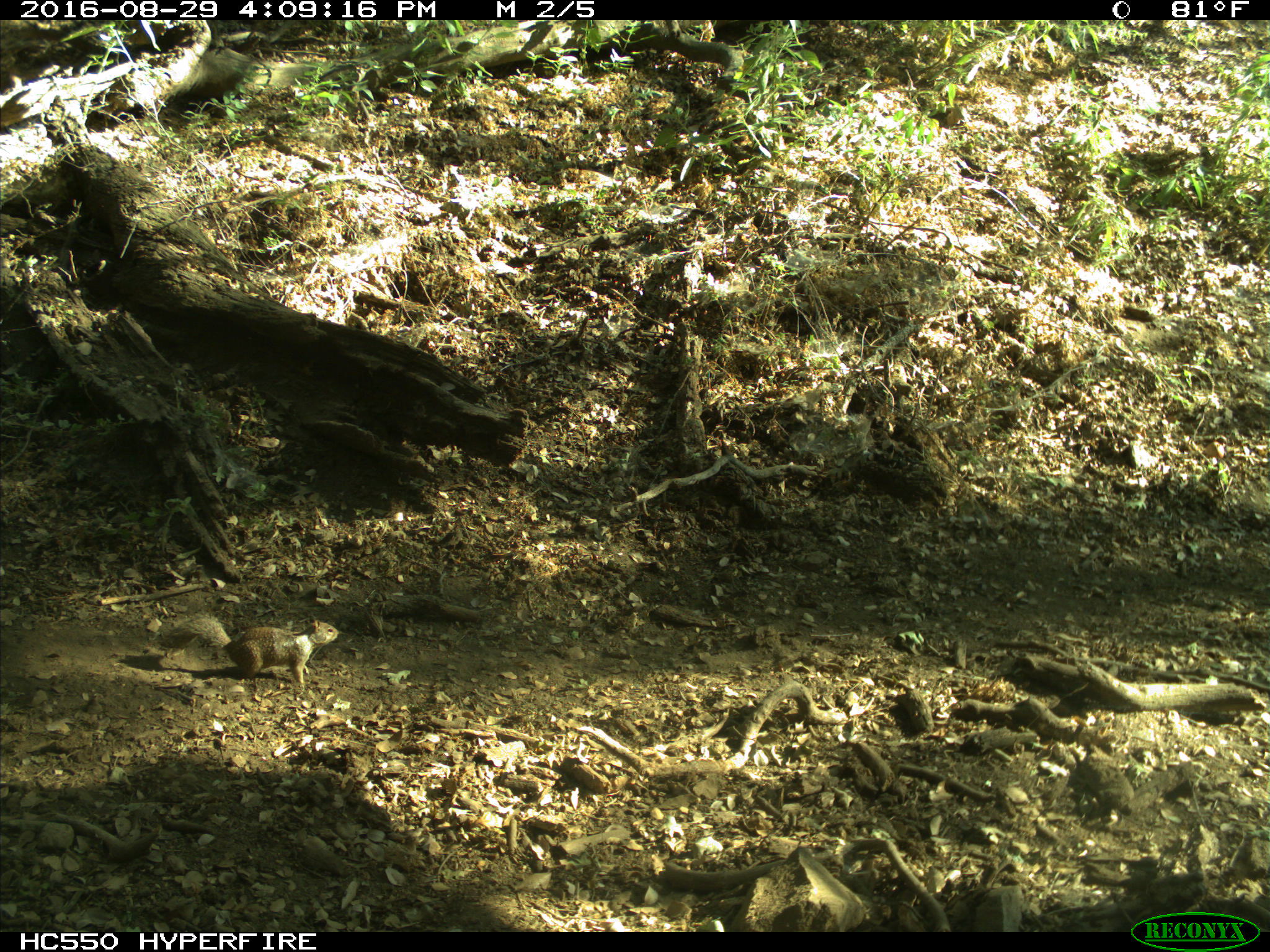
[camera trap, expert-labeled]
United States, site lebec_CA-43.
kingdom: Animalia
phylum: Chordata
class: Mammalia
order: Rodentia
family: Sciuridae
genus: Otospermophilus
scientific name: Otospermophilus beecheyi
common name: california ground squirrel